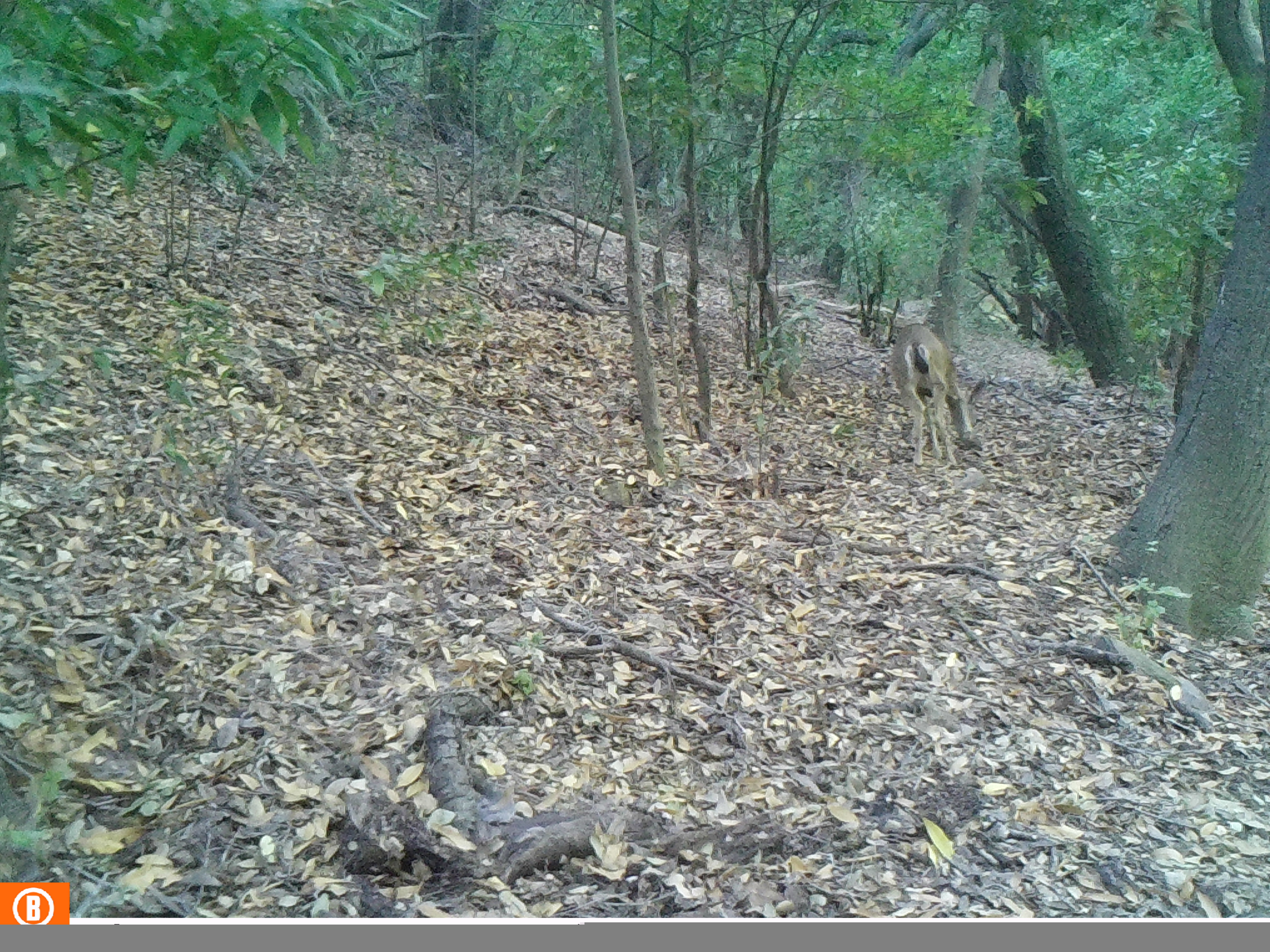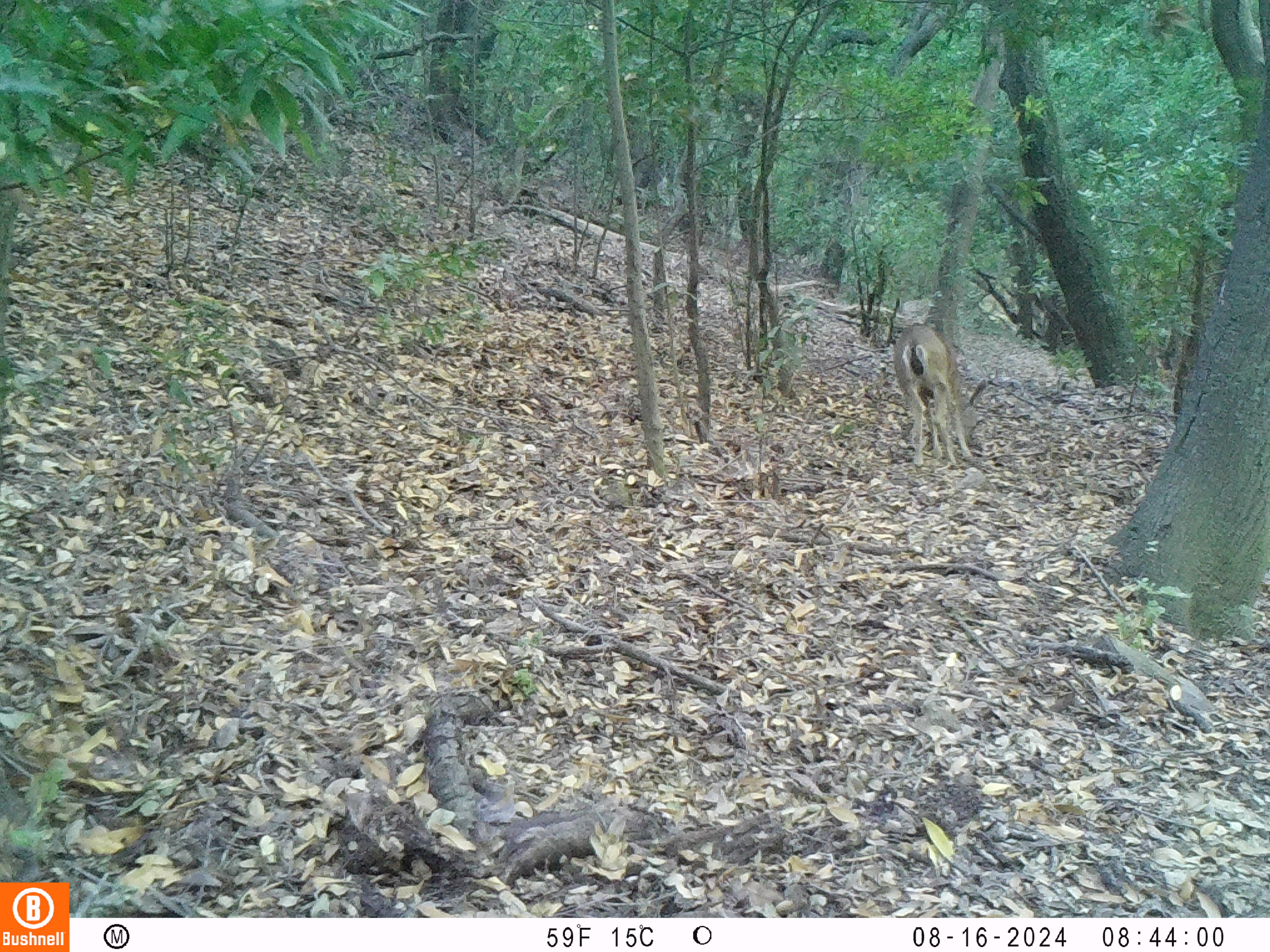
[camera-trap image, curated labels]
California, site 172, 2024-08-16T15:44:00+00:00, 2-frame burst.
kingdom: Animalia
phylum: Chordata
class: Mammalia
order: Artiodactyla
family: Cervidae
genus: Odocoileus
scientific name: Odocoileus hemionus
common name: mule deer